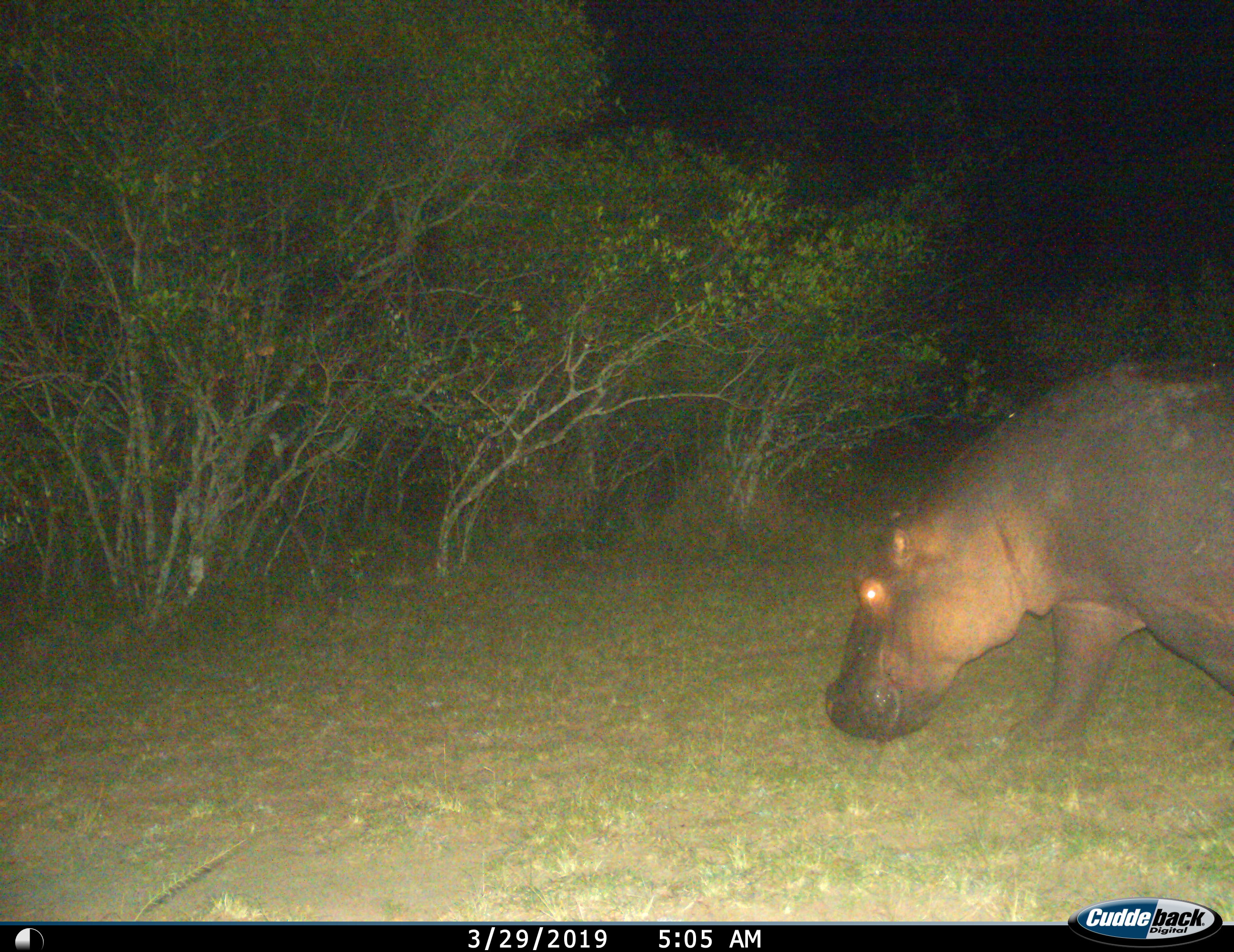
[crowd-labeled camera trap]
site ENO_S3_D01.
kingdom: Animalia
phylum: Chordata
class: Mammalia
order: Artiodactyla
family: Hippopotamidae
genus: Hippopotamus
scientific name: Hippopotamus amphibius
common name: hippopotamus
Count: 1.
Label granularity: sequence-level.